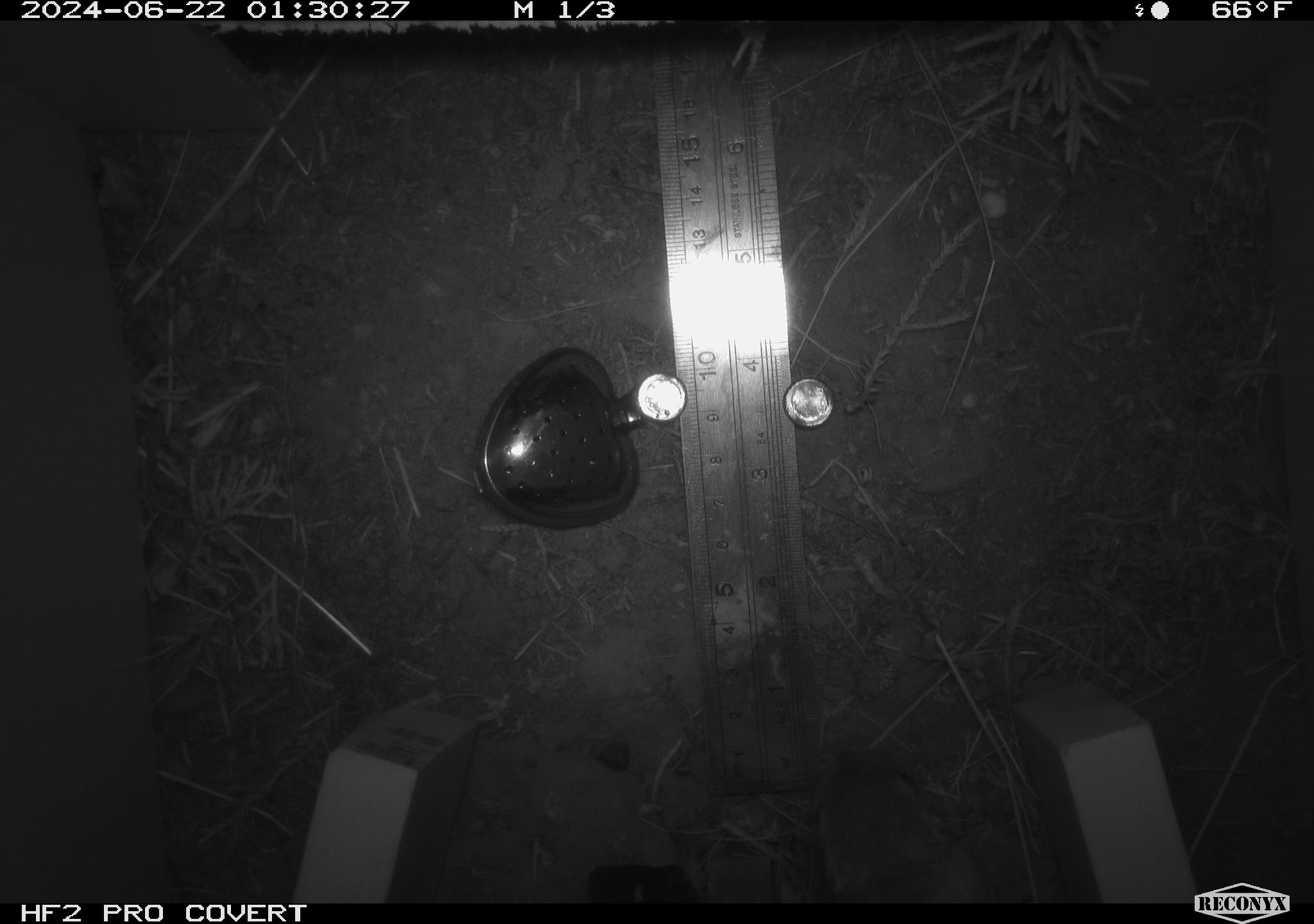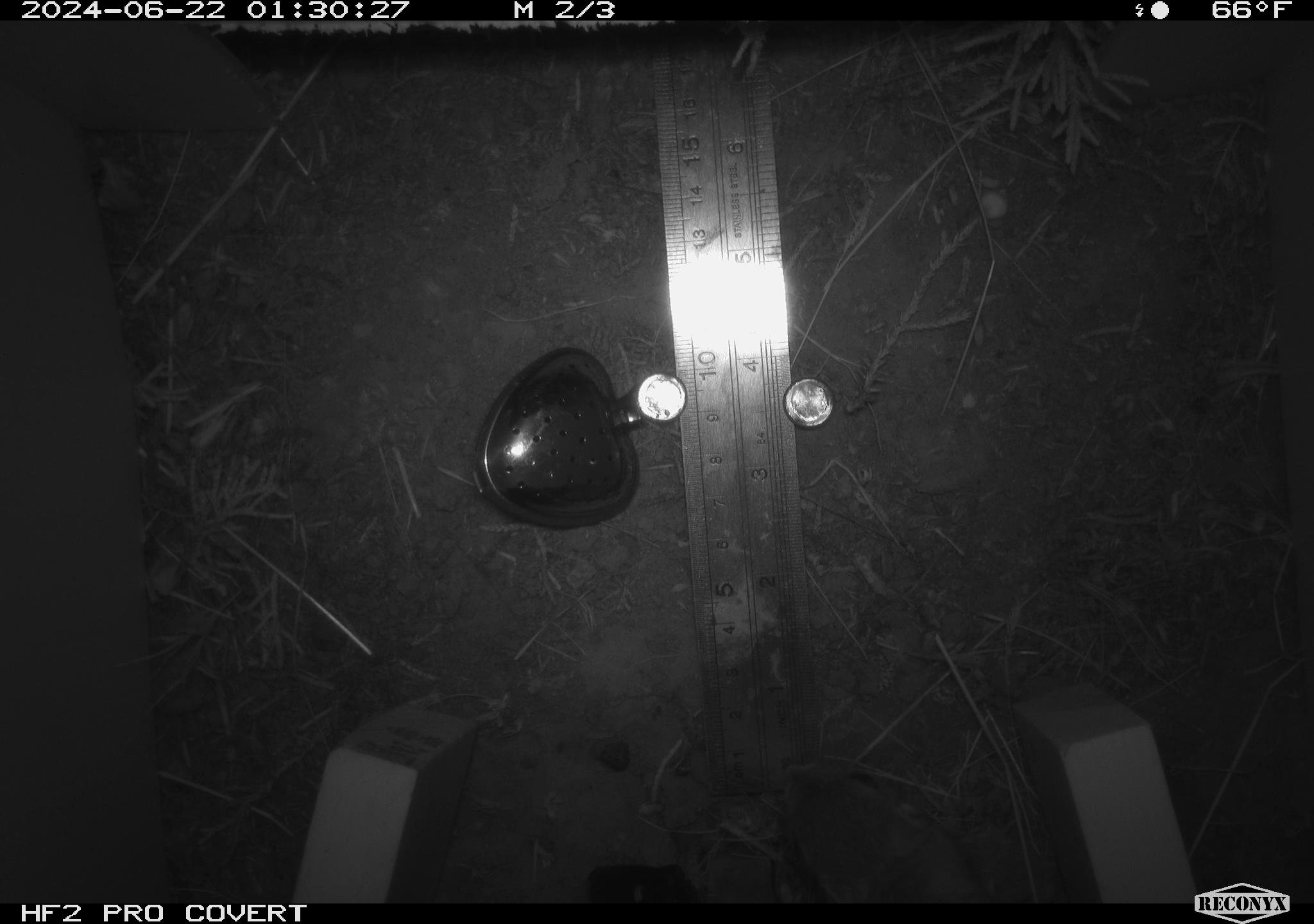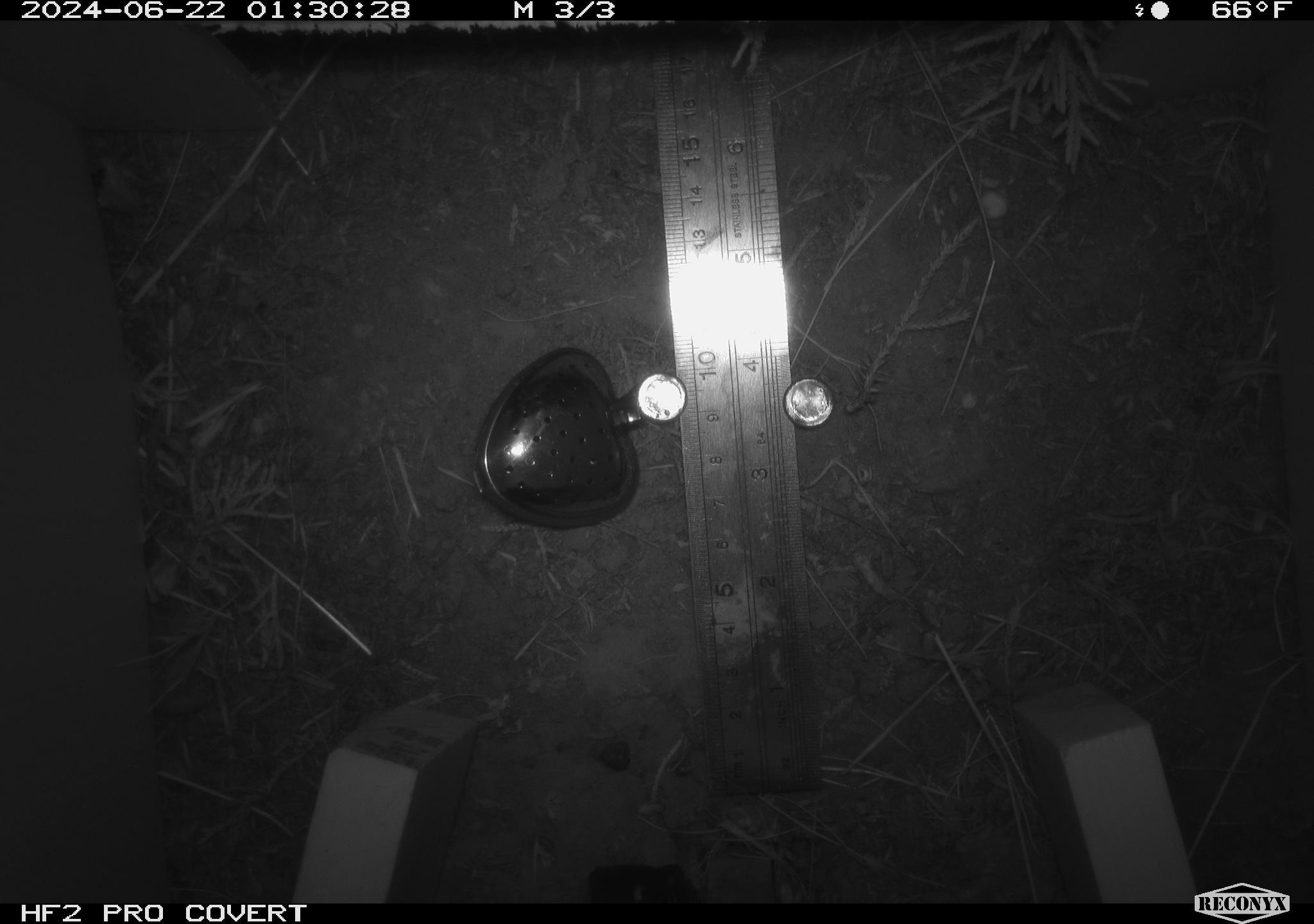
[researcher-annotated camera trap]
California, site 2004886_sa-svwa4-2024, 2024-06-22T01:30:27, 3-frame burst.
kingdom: Animalia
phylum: Chordata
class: Mammalia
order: Rodentia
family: Heteromyidae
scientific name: Heteromyidae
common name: kangaroo rats and pocket mice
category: heteromyidae family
Heteromyidae family (kangaroo rats and pocket mice) (Heteromyidae).